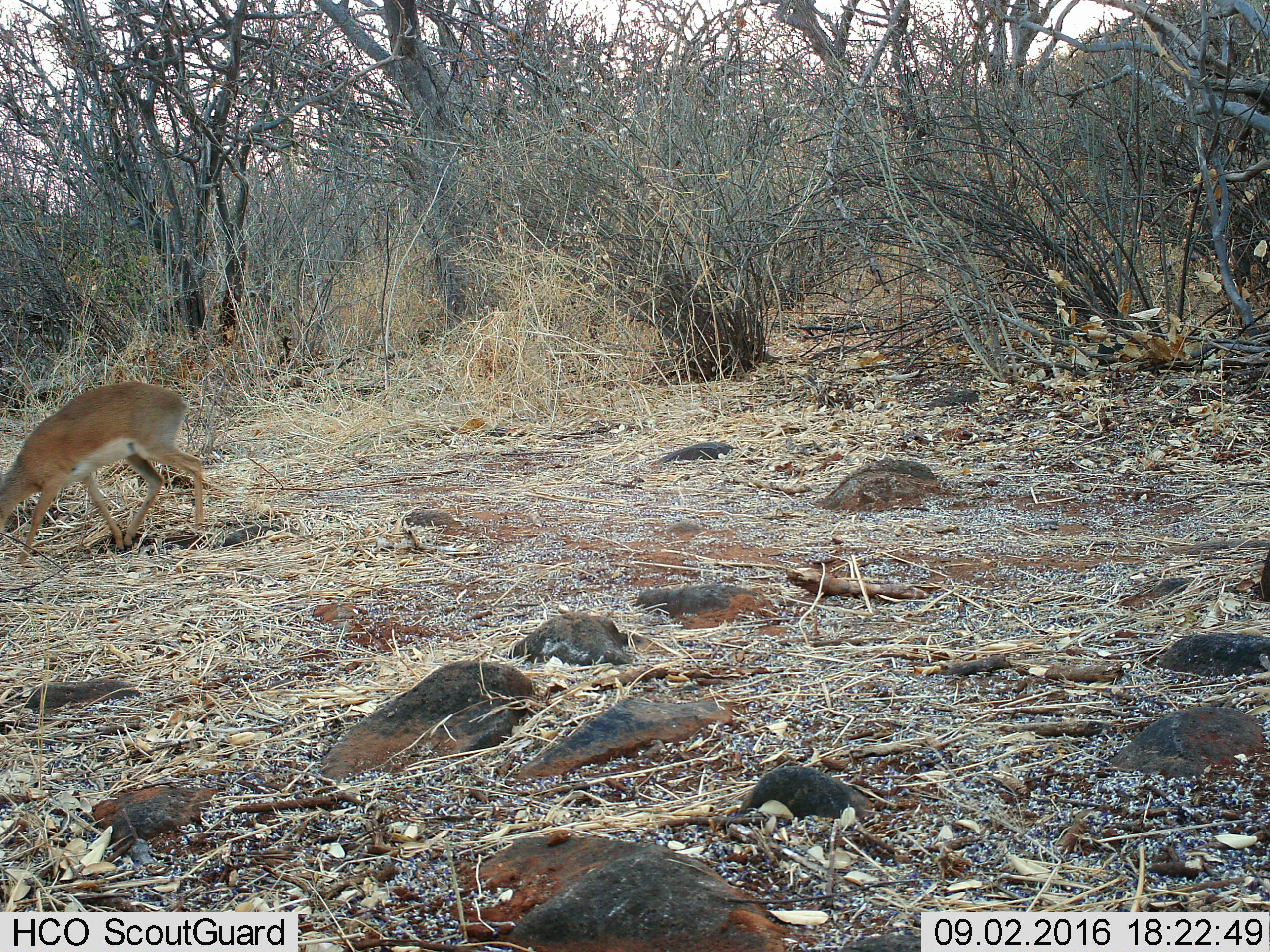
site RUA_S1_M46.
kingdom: Animalia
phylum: Chordata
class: Mammalia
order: Artiodactyla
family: Bovidae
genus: Madoqua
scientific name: Madoqua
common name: dik-dik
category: dikdik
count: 1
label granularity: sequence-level